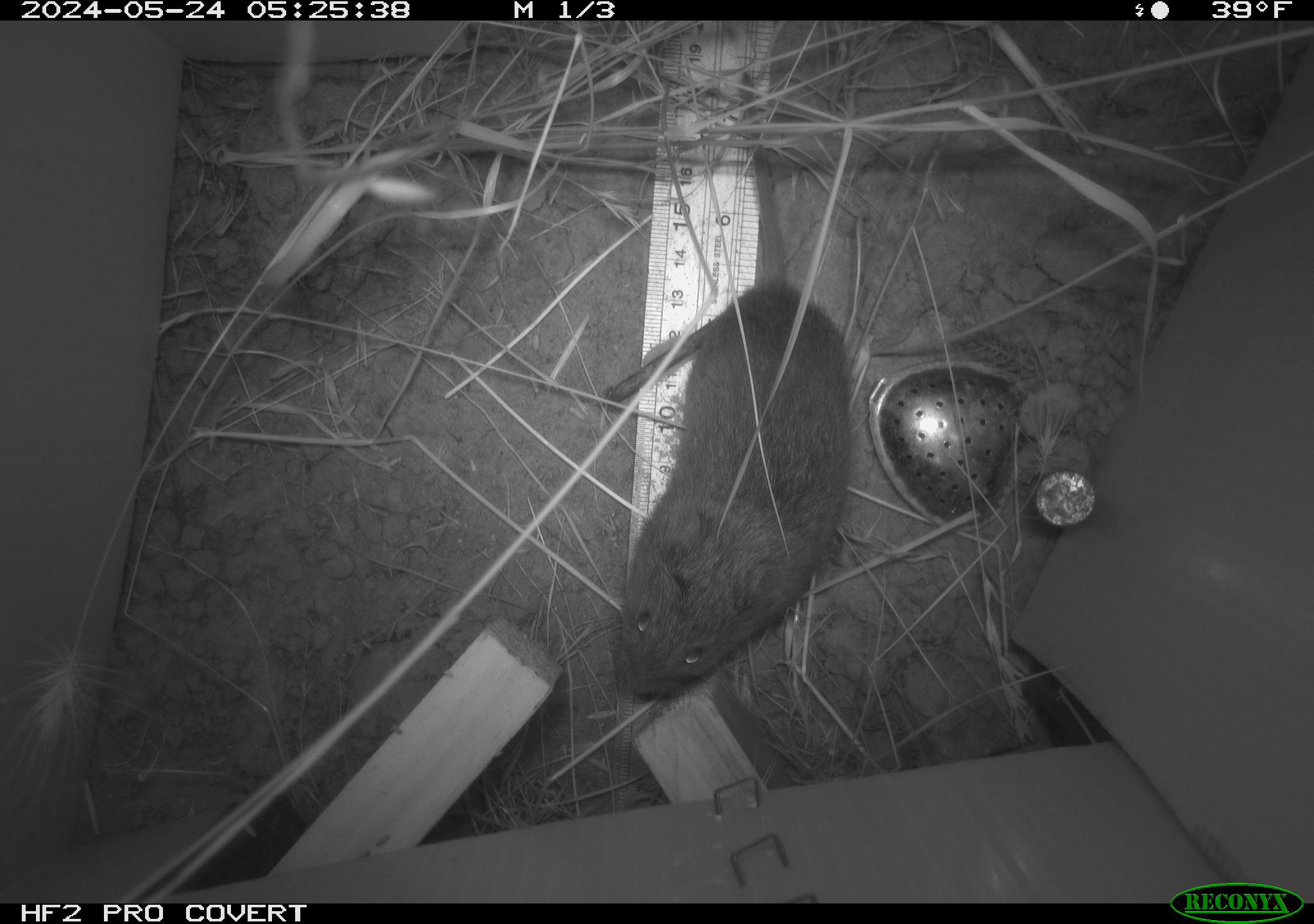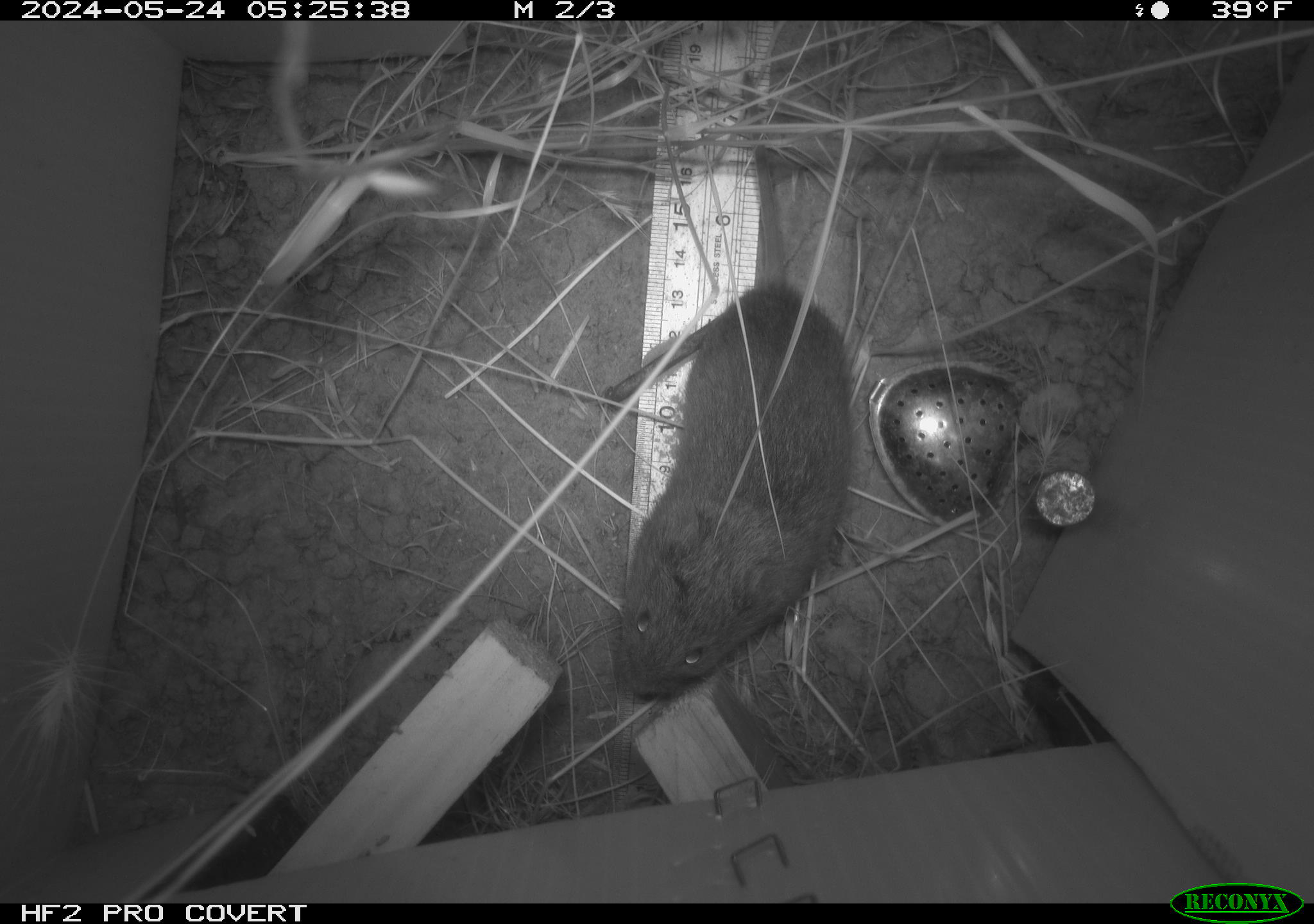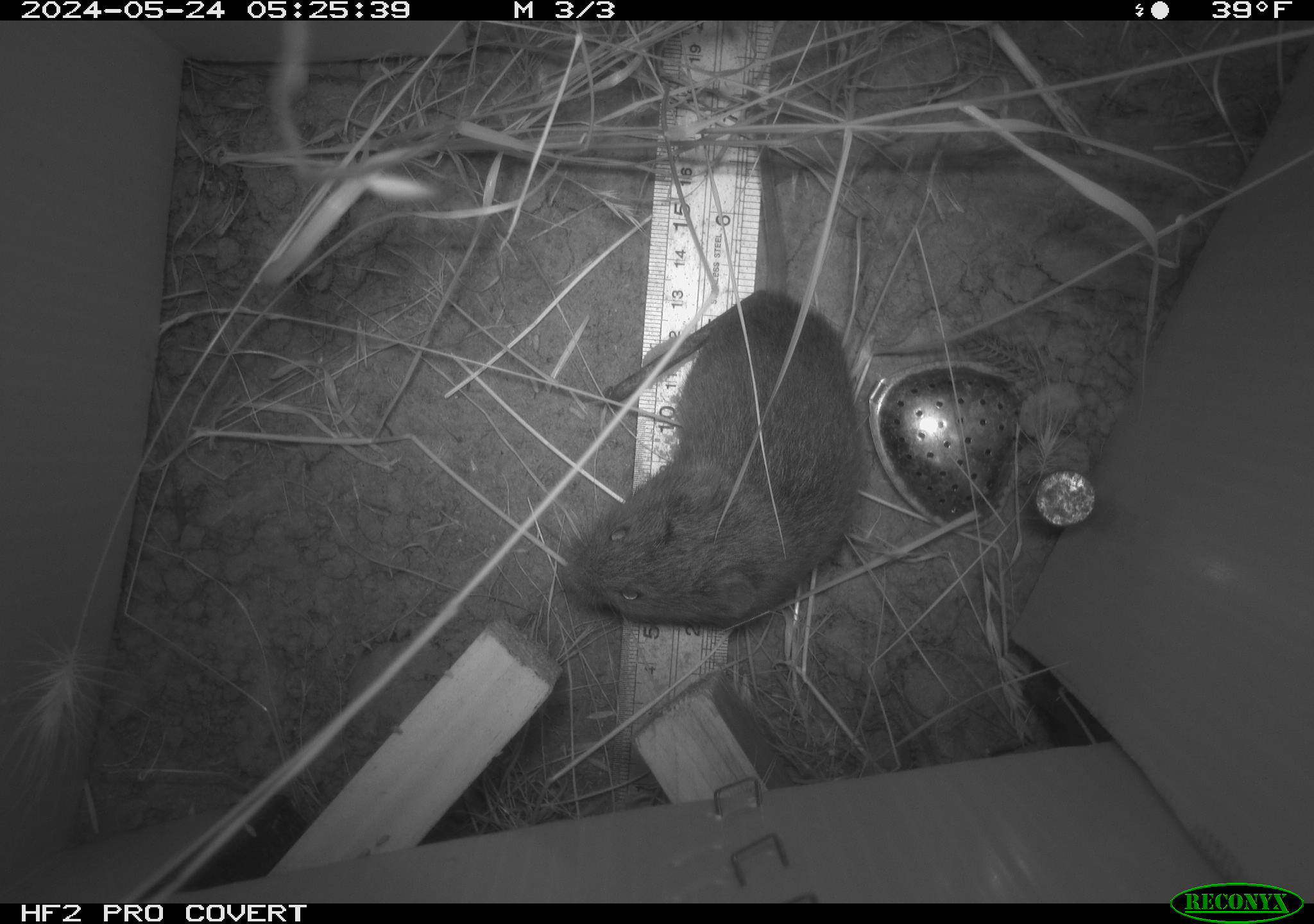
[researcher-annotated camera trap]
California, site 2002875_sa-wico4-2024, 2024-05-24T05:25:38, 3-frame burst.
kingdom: Animalia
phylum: Chordata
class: Mammalia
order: Rodentia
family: Cricetidae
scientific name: Arvicolinae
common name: voles, lemmings, and muskrats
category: arvicolinae subfamily